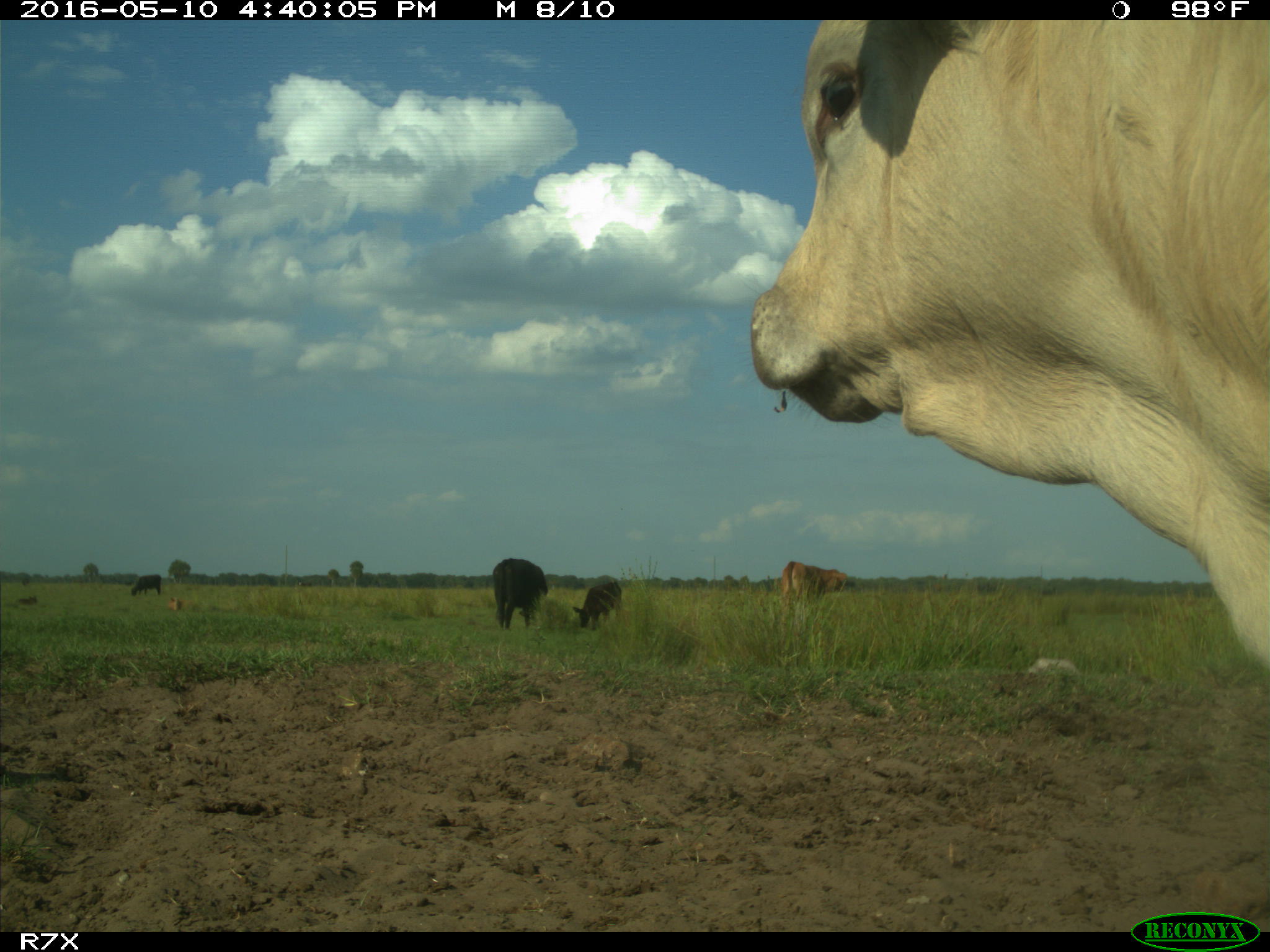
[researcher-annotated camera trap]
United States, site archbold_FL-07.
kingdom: Animalia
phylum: Chordata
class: Mammalia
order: Artiodactyla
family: Bovidae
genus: Bos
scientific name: Bos taurus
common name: domestic cow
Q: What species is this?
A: Bos taurus (domestic cow).